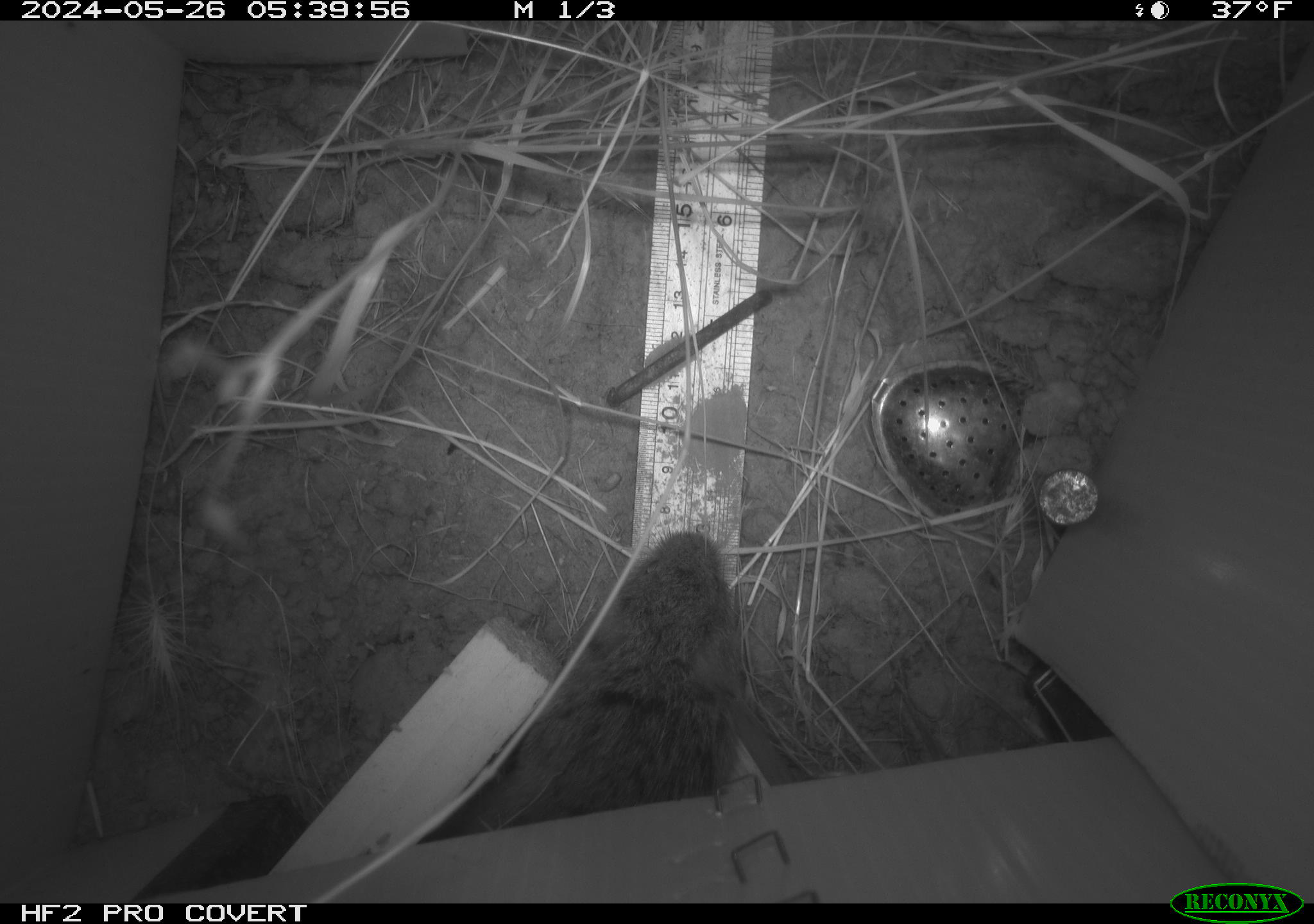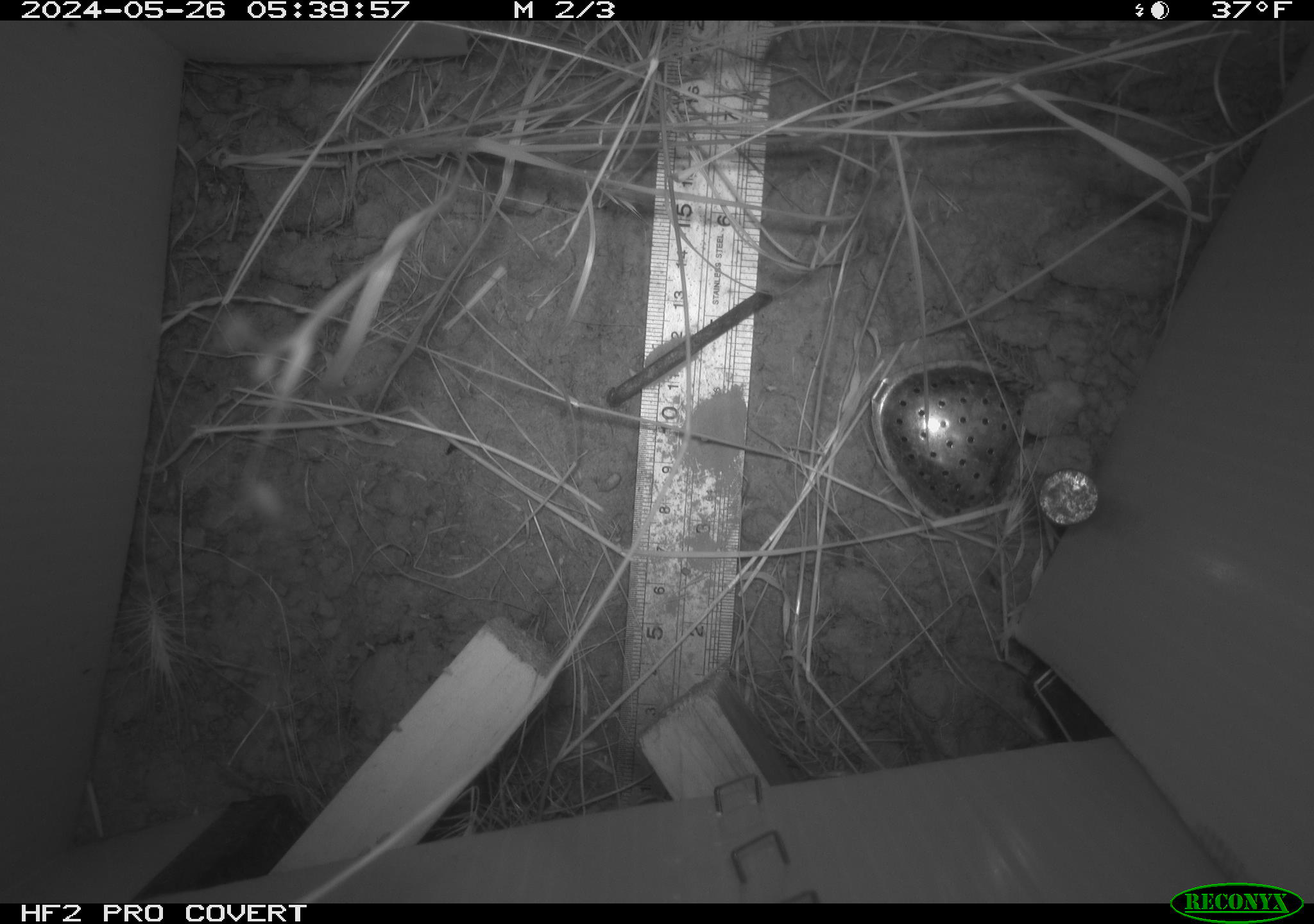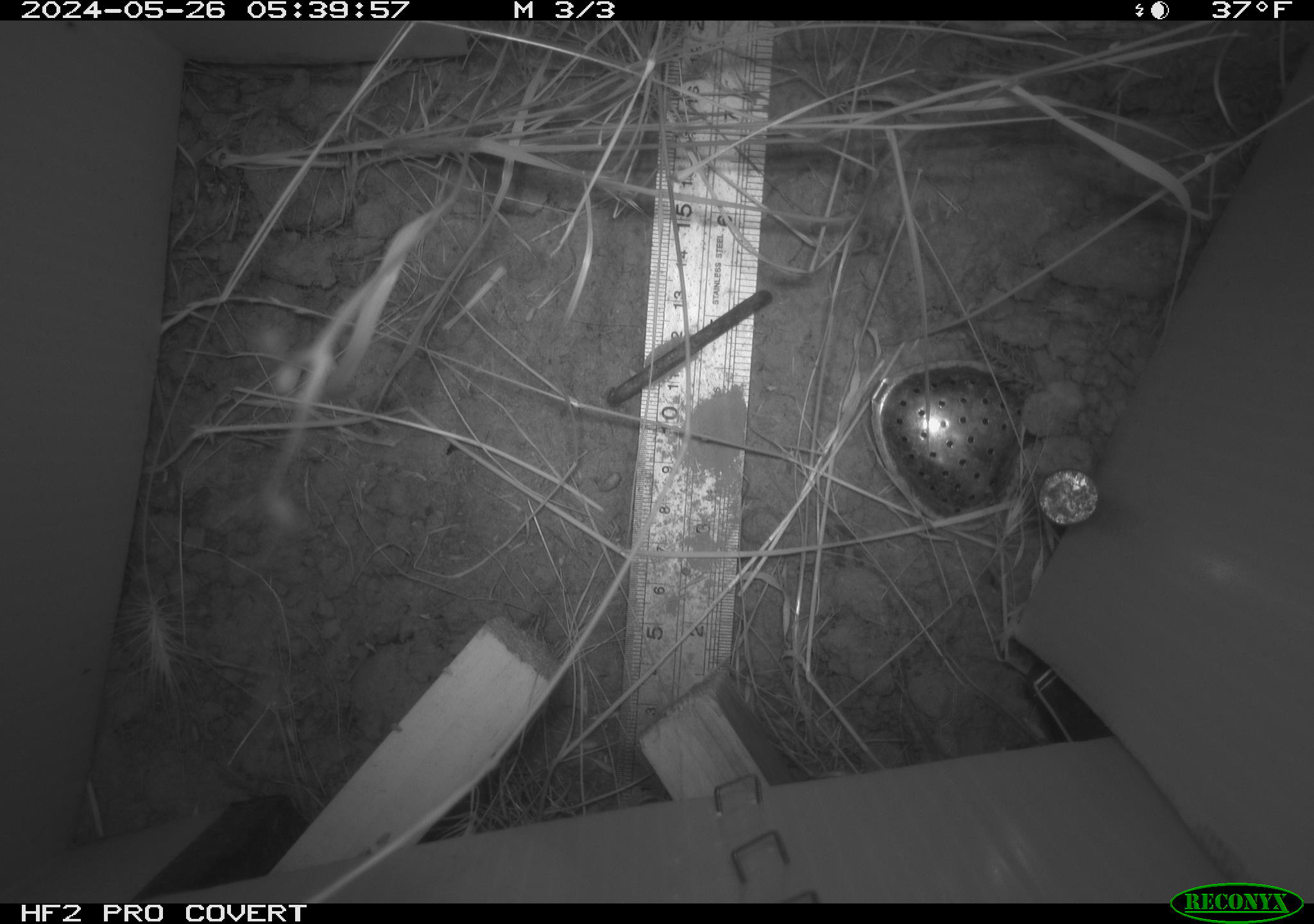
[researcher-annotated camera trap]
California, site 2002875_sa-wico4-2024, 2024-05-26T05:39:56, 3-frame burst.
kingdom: Animalia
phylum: Chordata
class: Mammalia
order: Rodentia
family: Cricetidae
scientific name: Arvicolinae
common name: voles, lemmings, and muskrats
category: arvicolinae subfamily